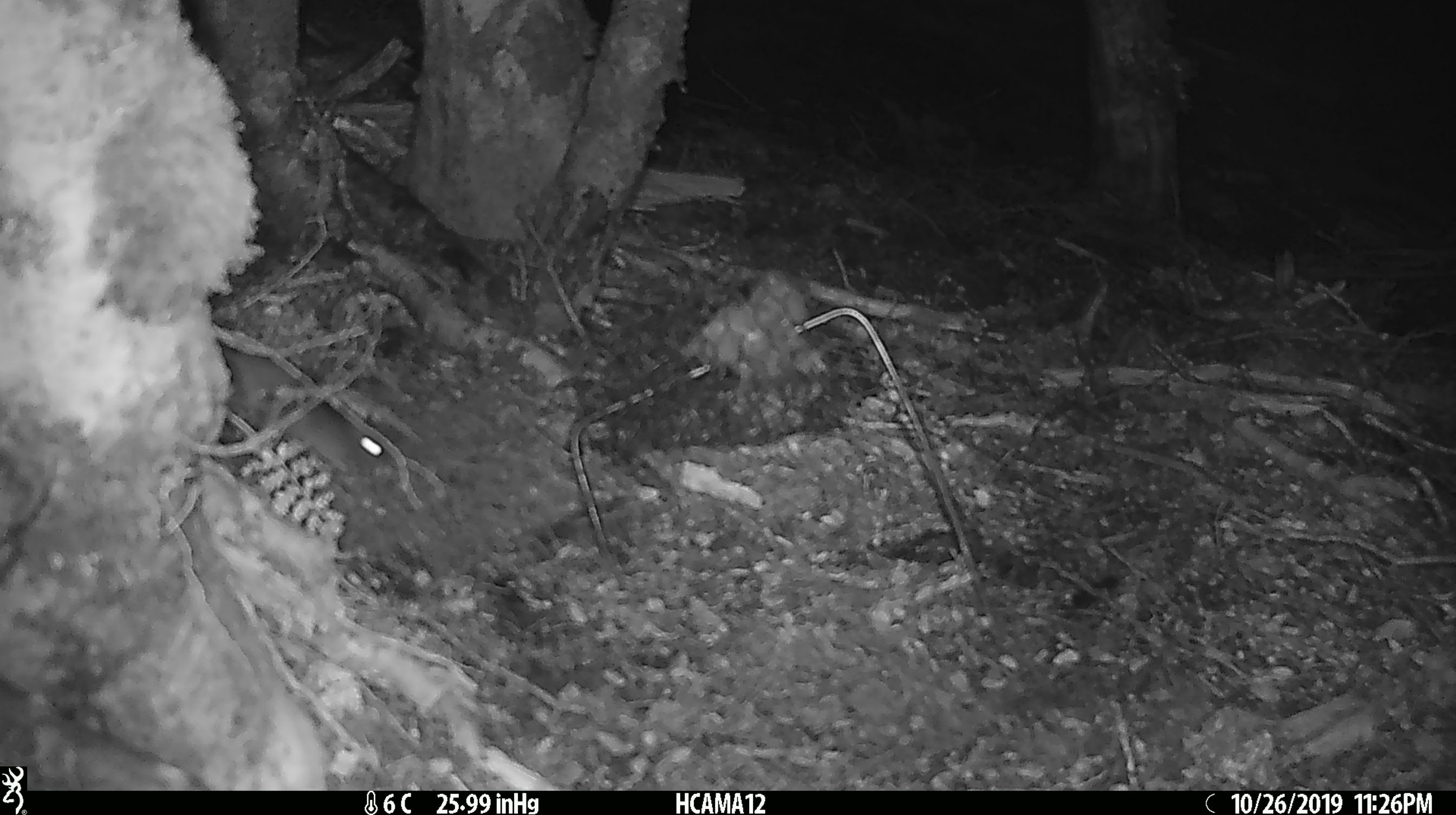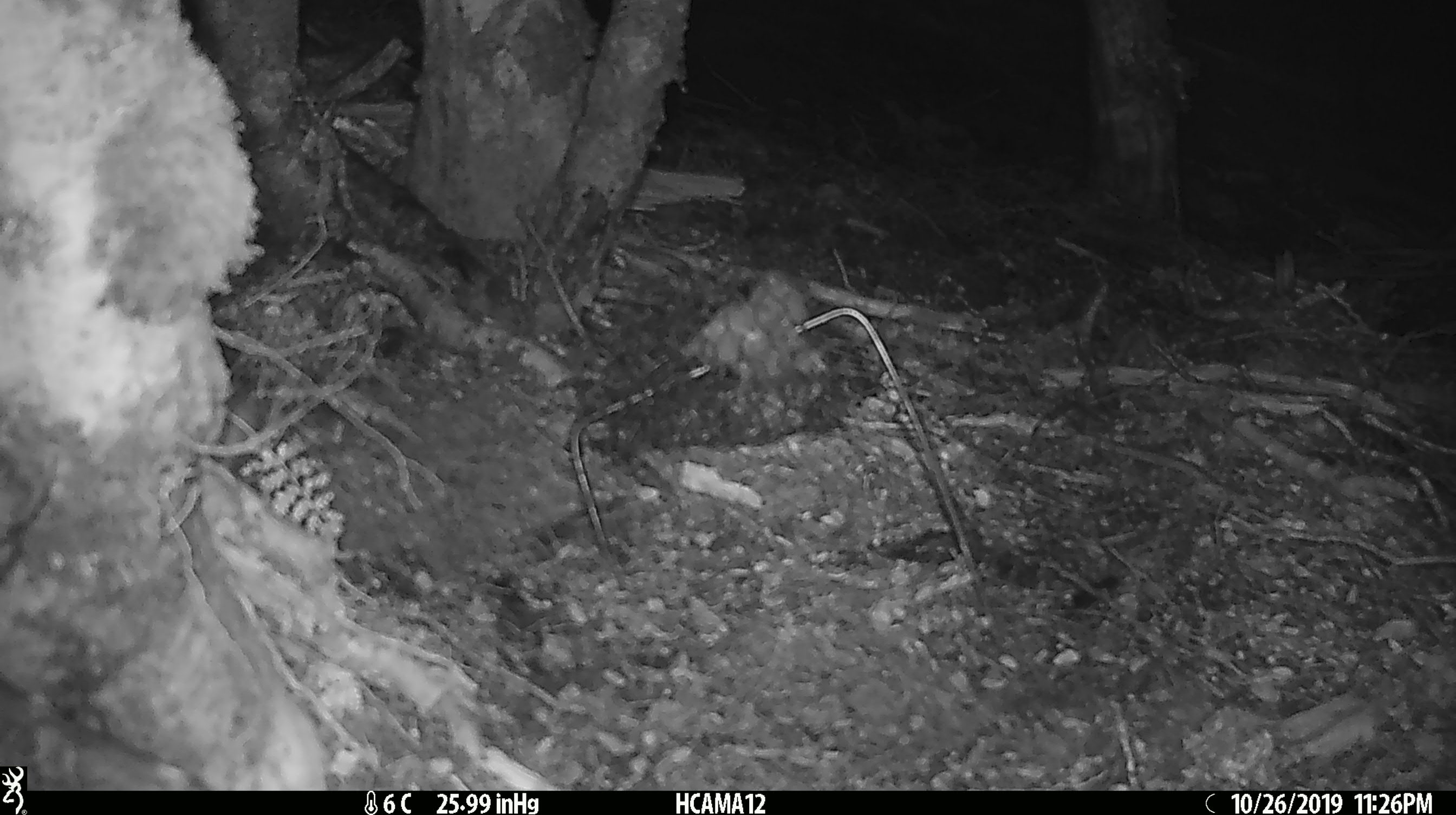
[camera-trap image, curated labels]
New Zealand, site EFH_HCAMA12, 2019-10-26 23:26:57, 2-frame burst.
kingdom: Animalia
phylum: Chordata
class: Mammalia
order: Rodentia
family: Muridae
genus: Mus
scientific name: Mus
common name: mouse